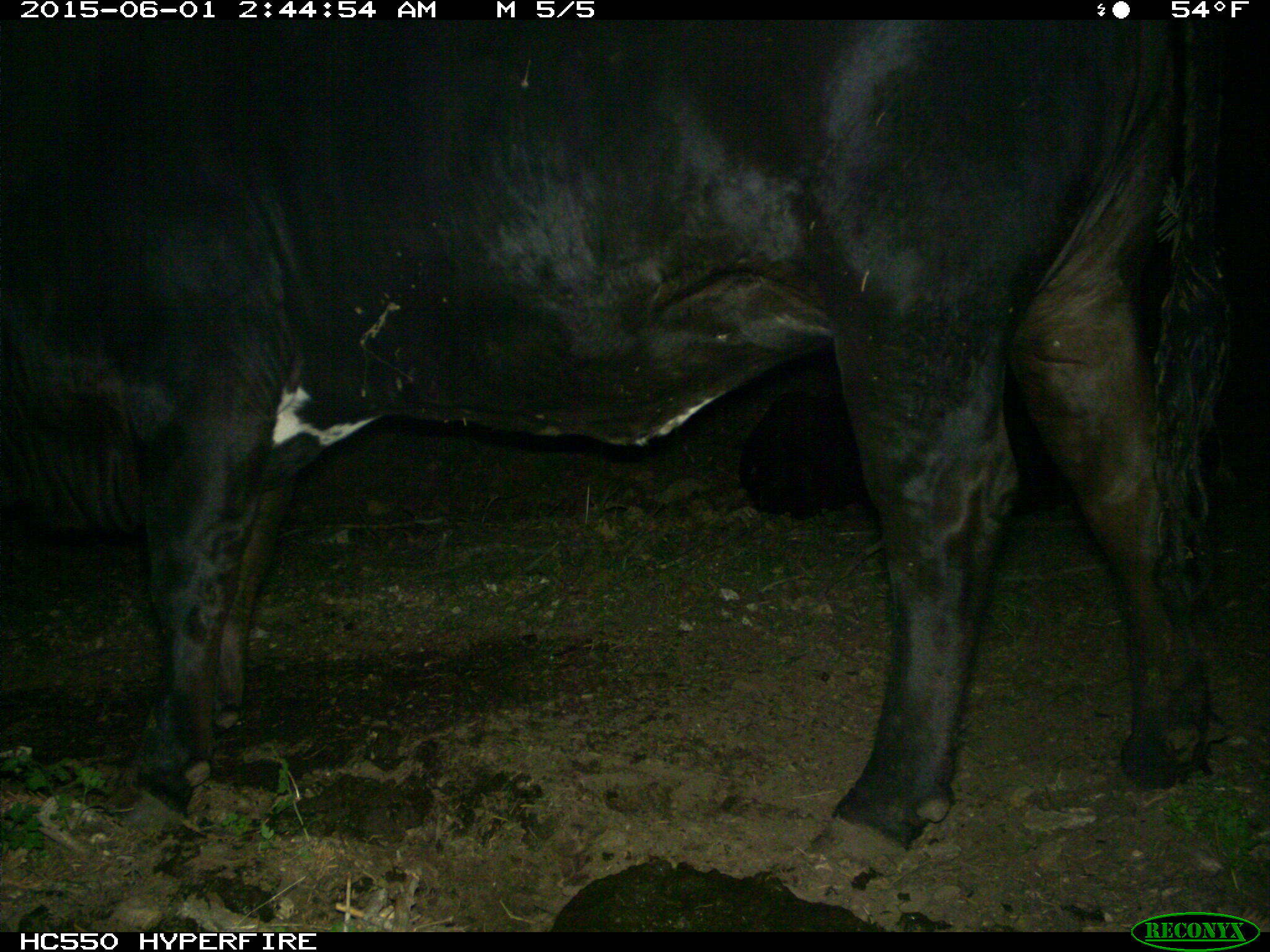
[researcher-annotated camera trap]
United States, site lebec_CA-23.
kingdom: Animalia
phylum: Chordata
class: Mammalia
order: Artiodactyla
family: Bovidae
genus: Bos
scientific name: Bos taurus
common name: domestic cow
Bos taurus (domestic cow).